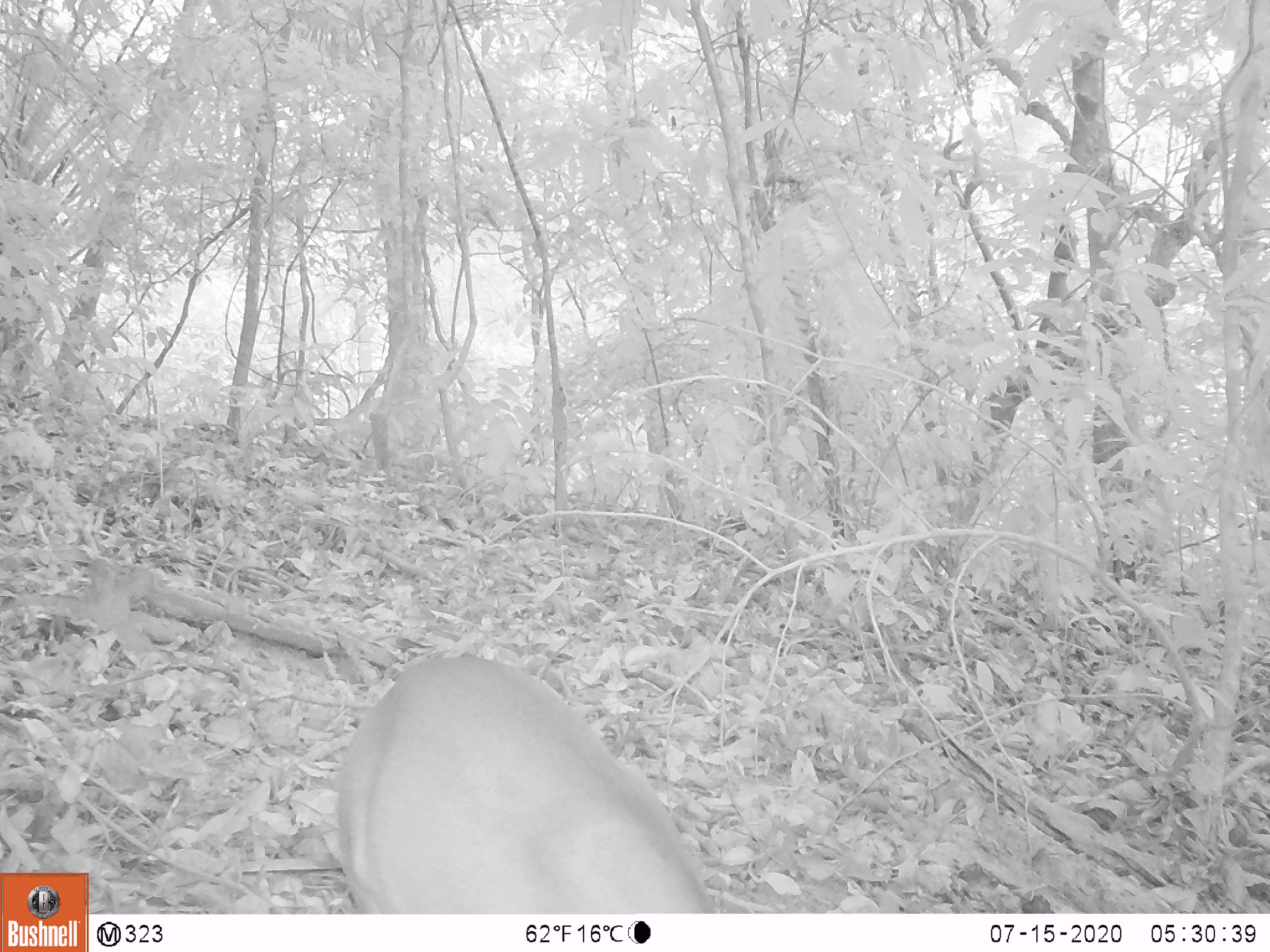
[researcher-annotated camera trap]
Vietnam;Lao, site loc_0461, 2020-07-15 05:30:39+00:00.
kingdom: Animalia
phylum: Chordata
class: Mammalia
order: Artiodactyla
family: Cervidae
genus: Muntiacus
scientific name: Muntiacus vuquangensis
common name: large-antlered muntjac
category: large antlered muntjac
Large antlered muntjac (large-antlered muntjac) (Muntiacus vuquangensis). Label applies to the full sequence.